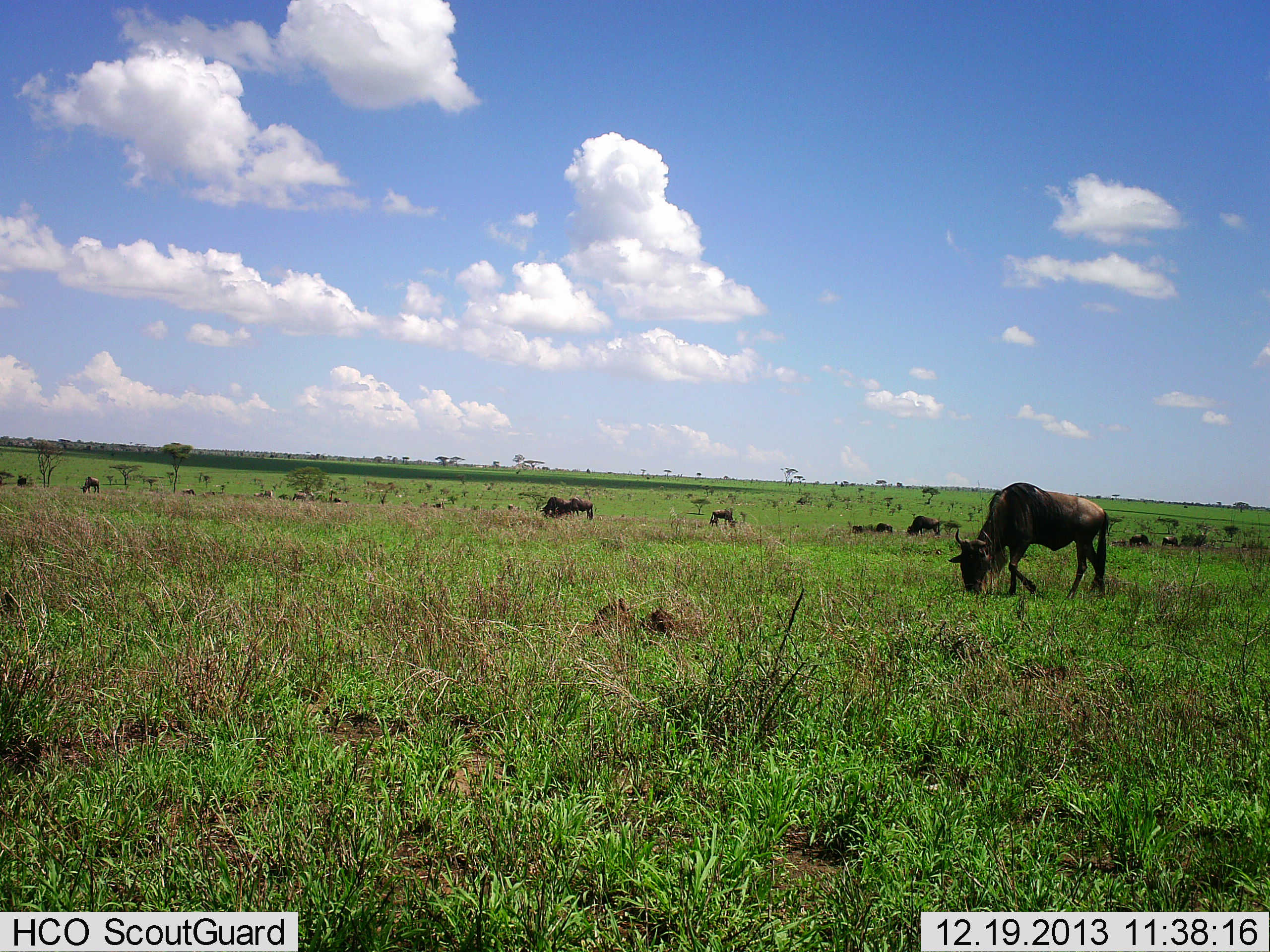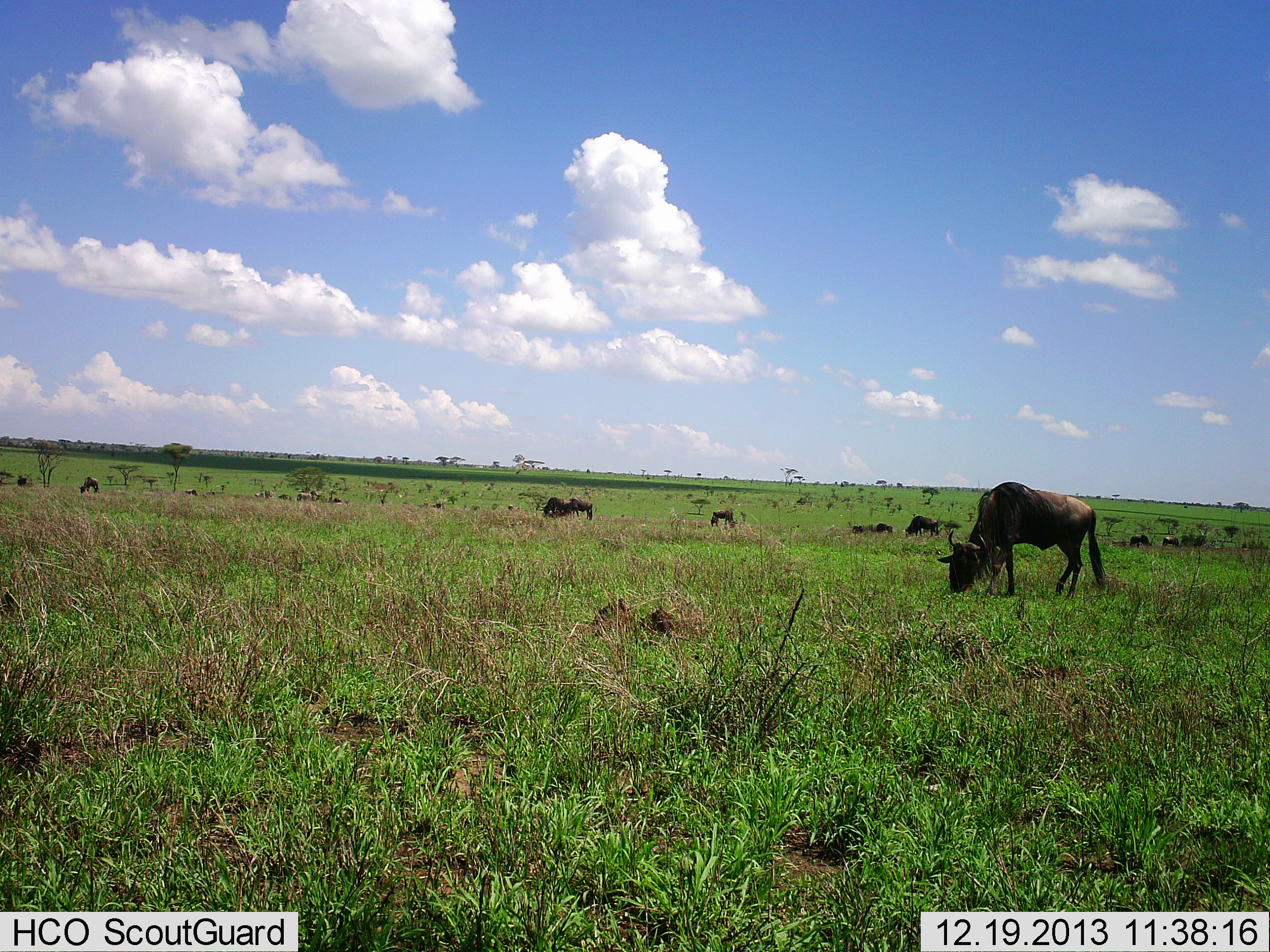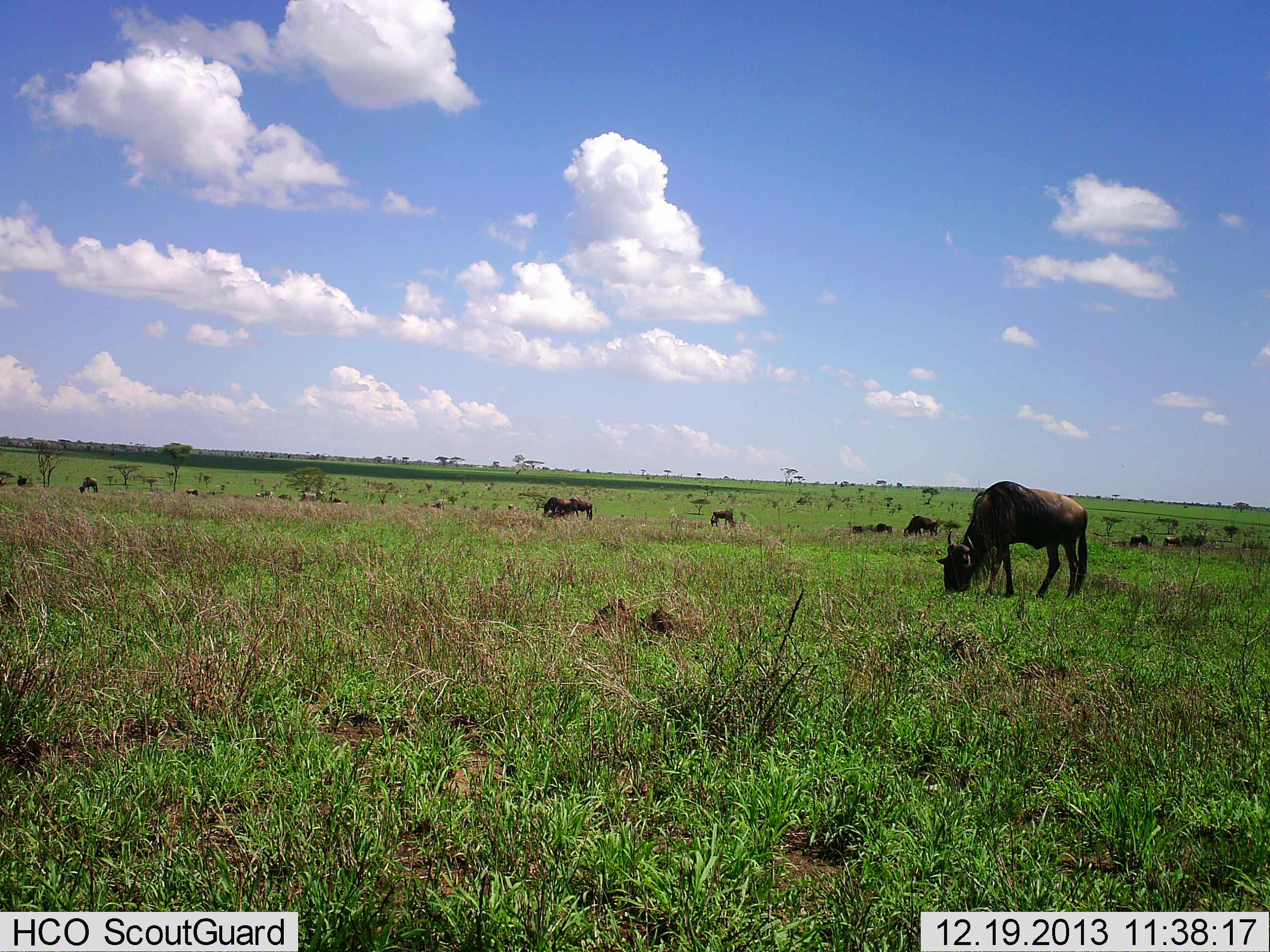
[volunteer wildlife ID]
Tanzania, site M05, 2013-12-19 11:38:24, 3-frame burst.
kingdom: Animalia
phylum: Chordata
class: Mammalia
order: Artiodactyla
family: Bovidae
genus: Connochaetes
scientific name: Connochaetes taurinus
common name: blue wildebeest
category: wildebeest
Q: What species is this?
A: Wildebeest (blue wildebeest) (Connochaetes taurinus).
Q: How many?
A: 11-50.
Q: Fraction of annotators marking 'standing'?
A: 50%.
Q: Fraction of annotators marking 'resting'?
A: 10%.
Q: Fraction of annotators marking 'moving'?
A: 30%.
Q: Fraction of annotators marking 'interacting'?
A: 0%.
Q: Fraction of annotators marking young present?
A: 0%.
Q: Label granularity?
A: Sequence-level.